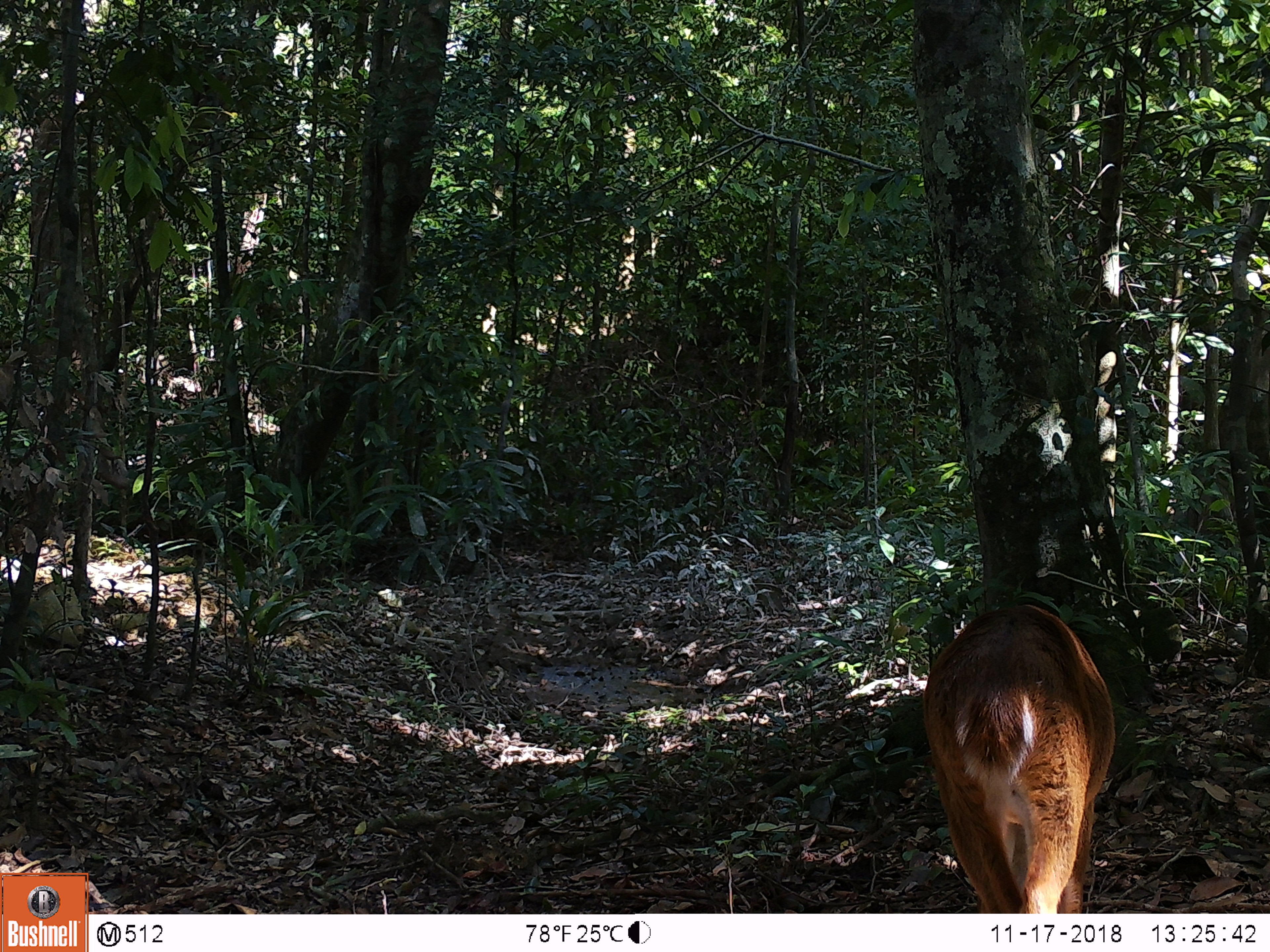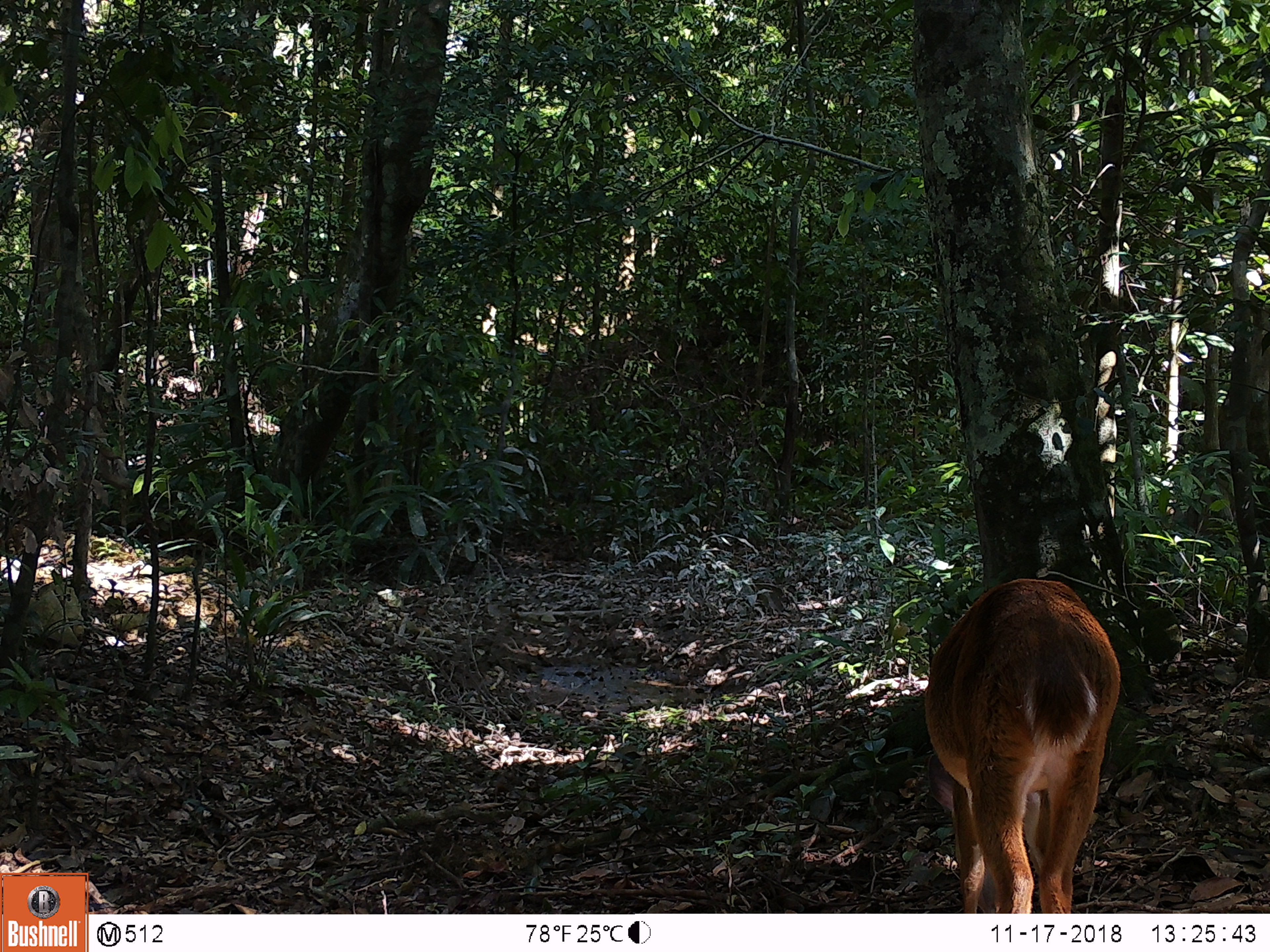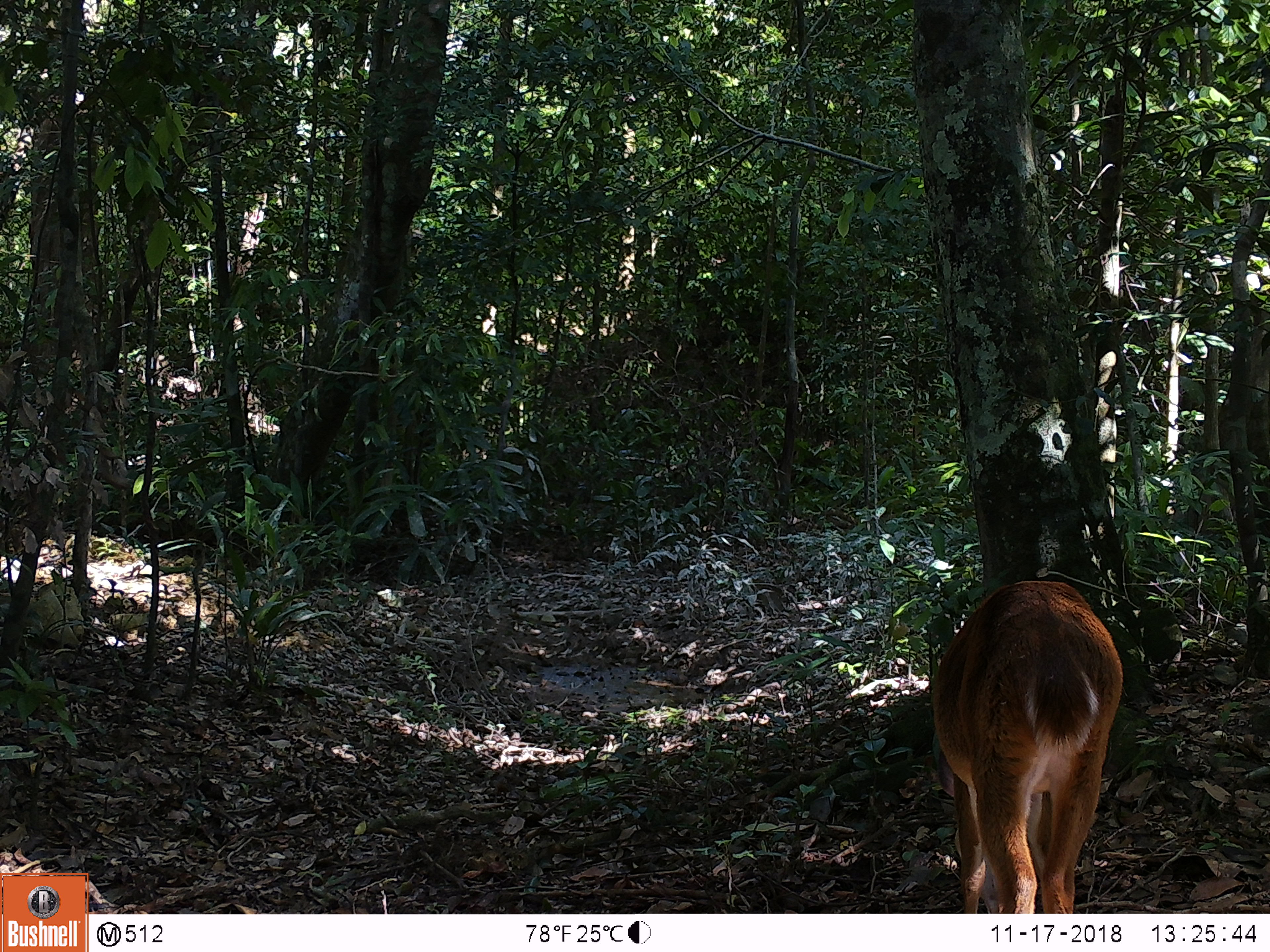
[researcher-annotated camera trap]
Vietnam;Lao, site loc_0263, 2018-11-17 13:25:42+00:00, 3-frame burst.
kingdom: Animalia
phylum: Chordata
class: Mammalia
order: Artiodactyla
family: Cervidae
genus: Muntiacus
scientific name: Muntiacus vuquangensis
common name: large-antlered muntjac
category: large antlered muntjac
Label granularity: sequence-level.